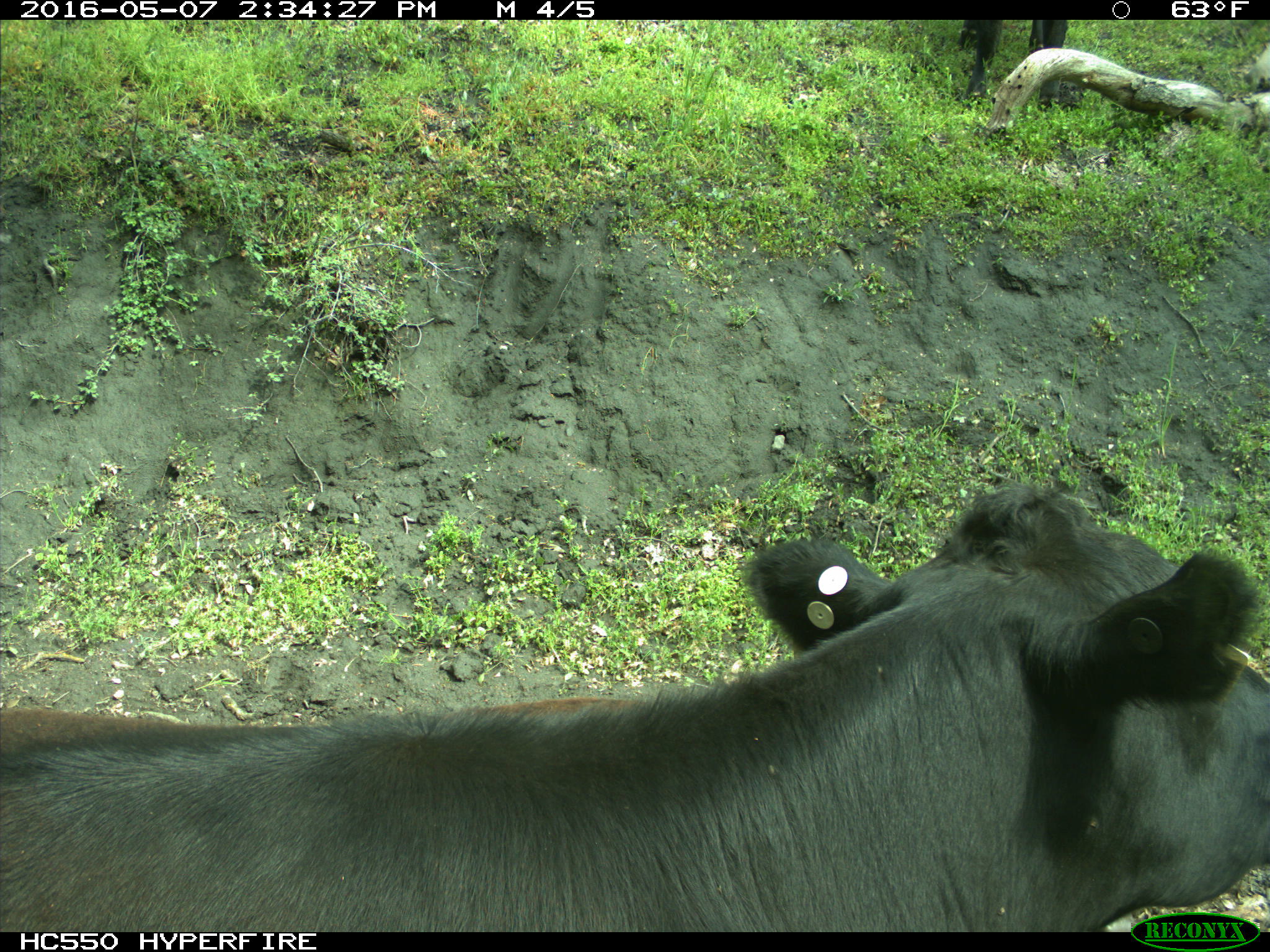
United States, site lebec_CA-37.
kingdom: Animalia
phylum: Chordata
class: Mammalia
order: Artiodactyla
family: Bovidae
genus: Bos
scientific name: Bos taurus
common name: domestic cow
Bos taurus (domestic cow).